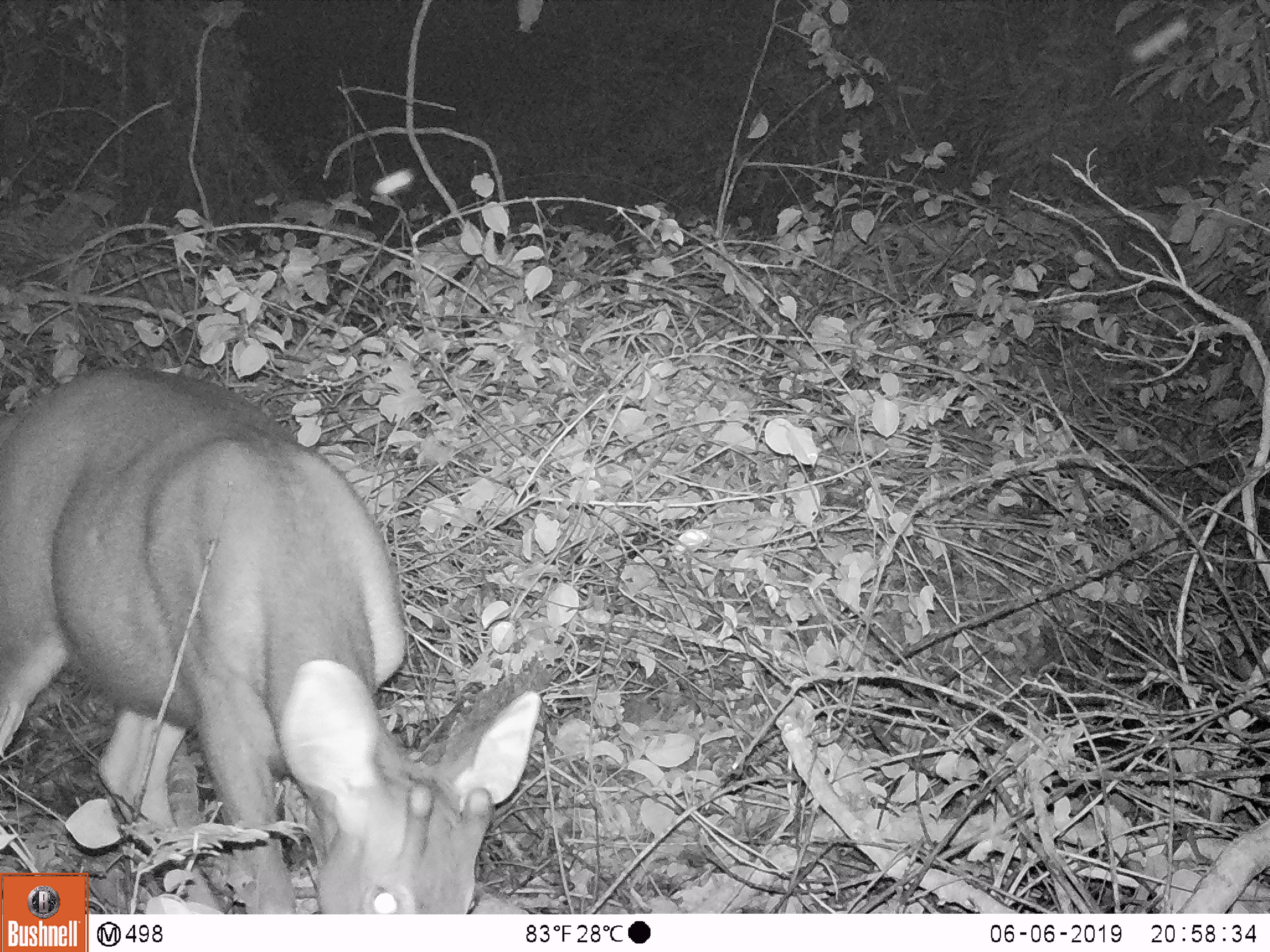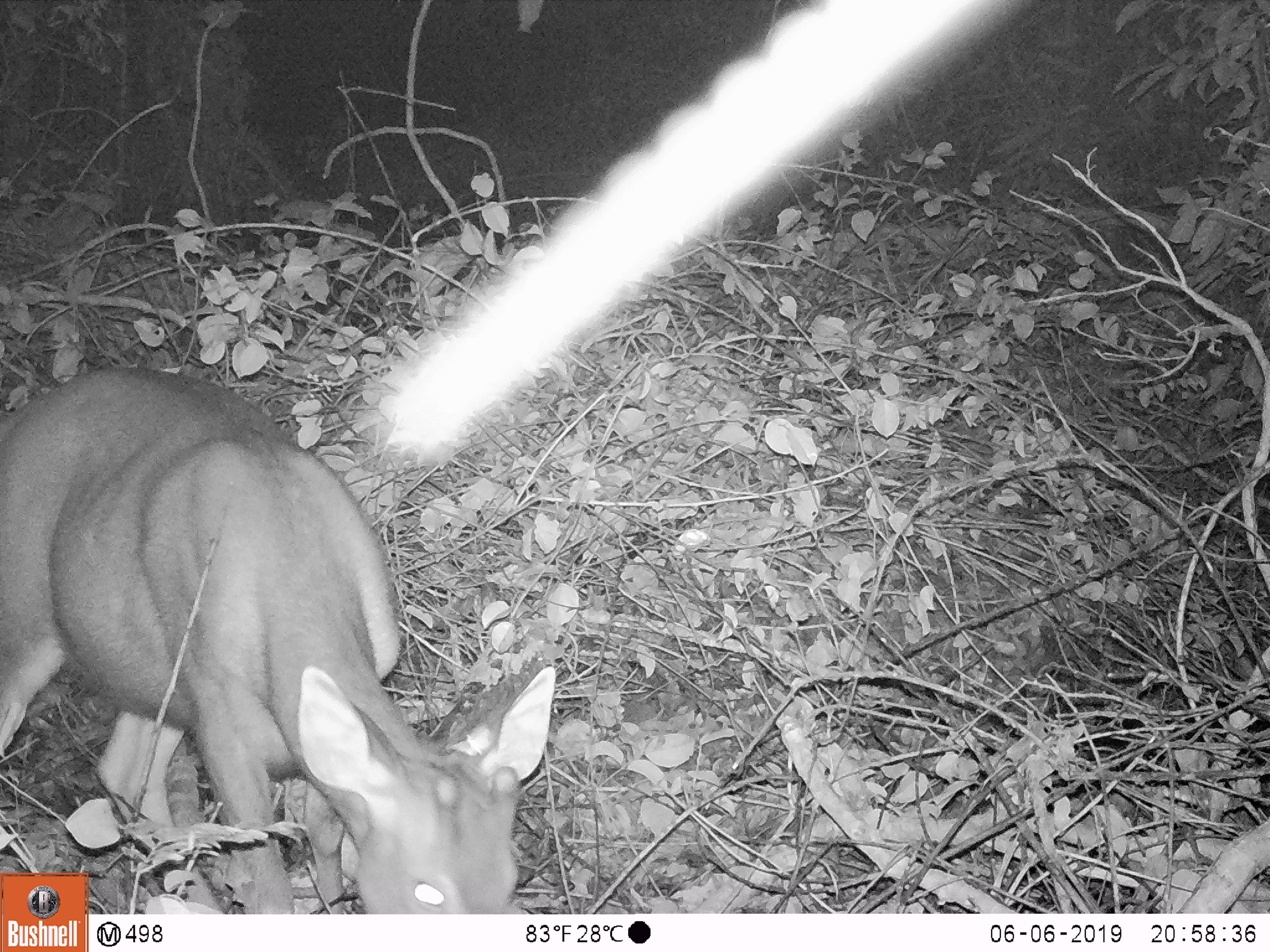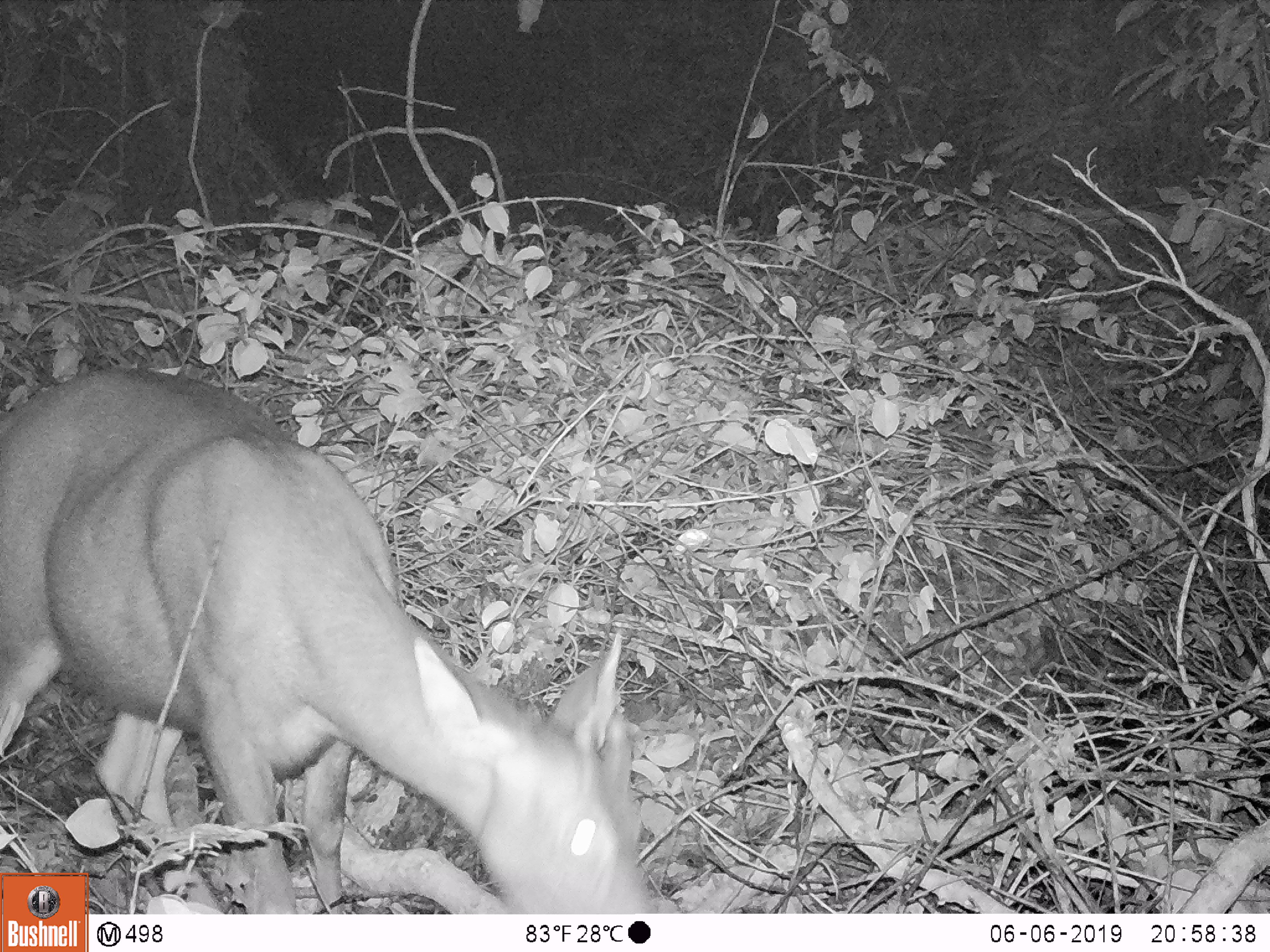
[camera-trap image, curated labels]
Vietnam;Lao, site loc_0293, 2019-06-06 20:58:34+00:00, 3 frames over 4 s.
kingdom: Animalia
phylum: Chordata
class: Mammalia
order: Artiodactyla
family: Cervidae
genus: Rusa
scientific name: Rusa unicolor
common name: sambar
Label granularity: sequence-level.